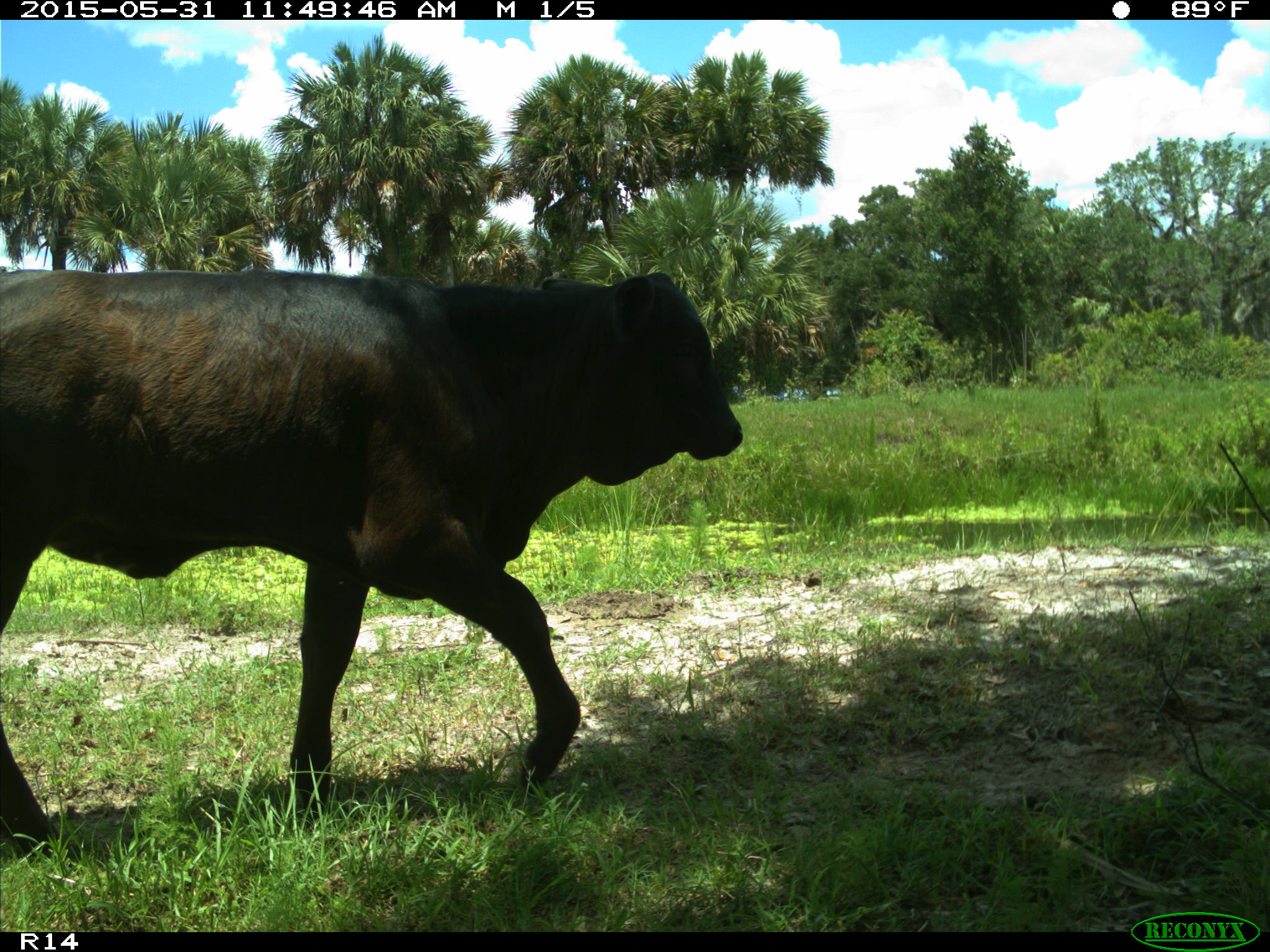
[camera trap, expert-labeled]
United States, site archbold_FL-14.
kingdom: Animalia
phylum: Chordata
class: Mammalia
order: Artiodactyla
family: Bovidae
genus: Bos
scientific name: Bos taurus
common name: domestic cow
Bos taurus (domestic cow).